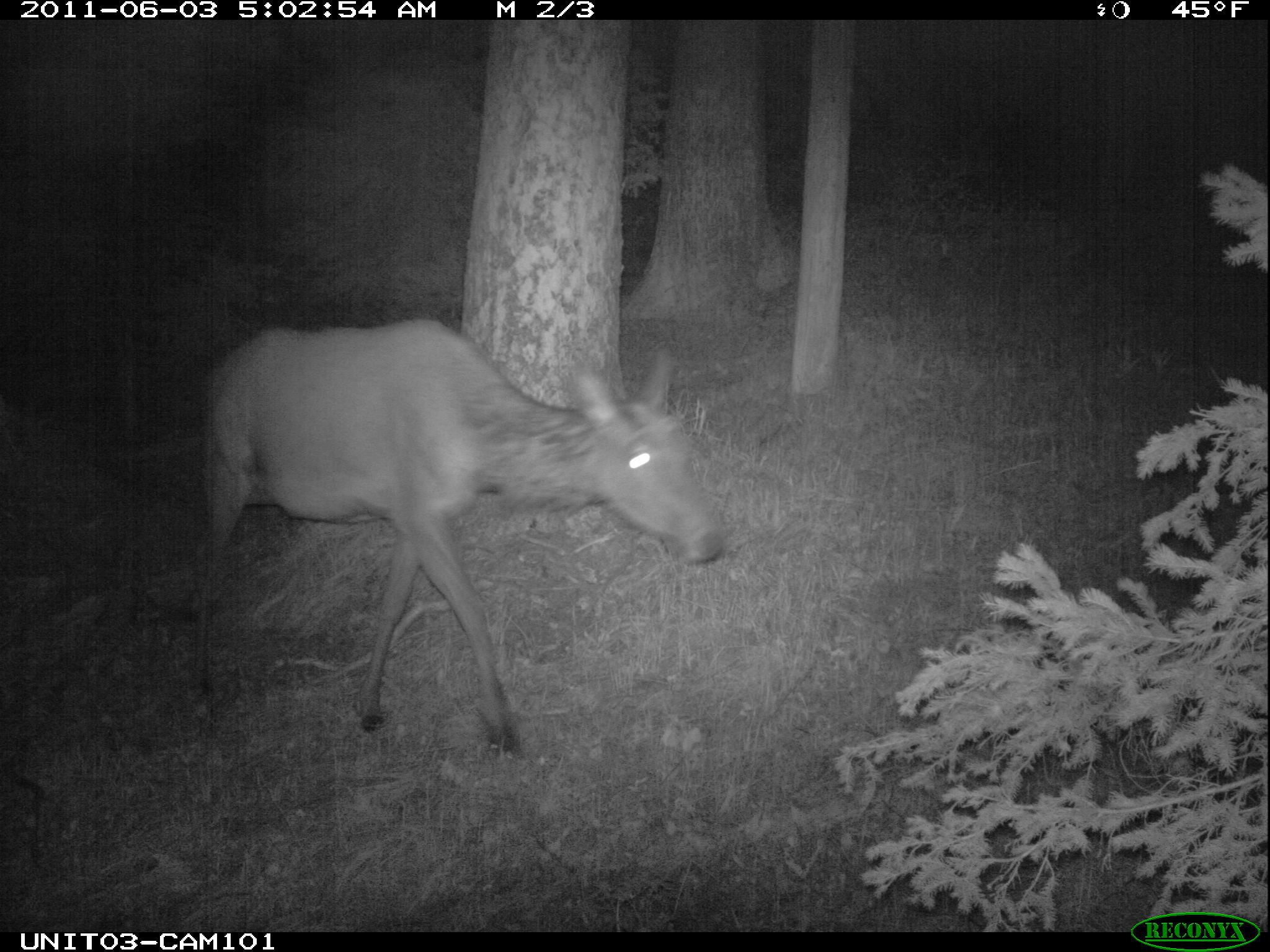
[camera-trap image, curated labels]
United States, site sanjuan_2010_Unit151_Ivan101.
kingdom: Animalia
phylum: Chordata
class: Mammalia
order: Artiodactyla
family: Cervidae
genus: Cervus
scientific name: Cervus elaphus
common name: red deer